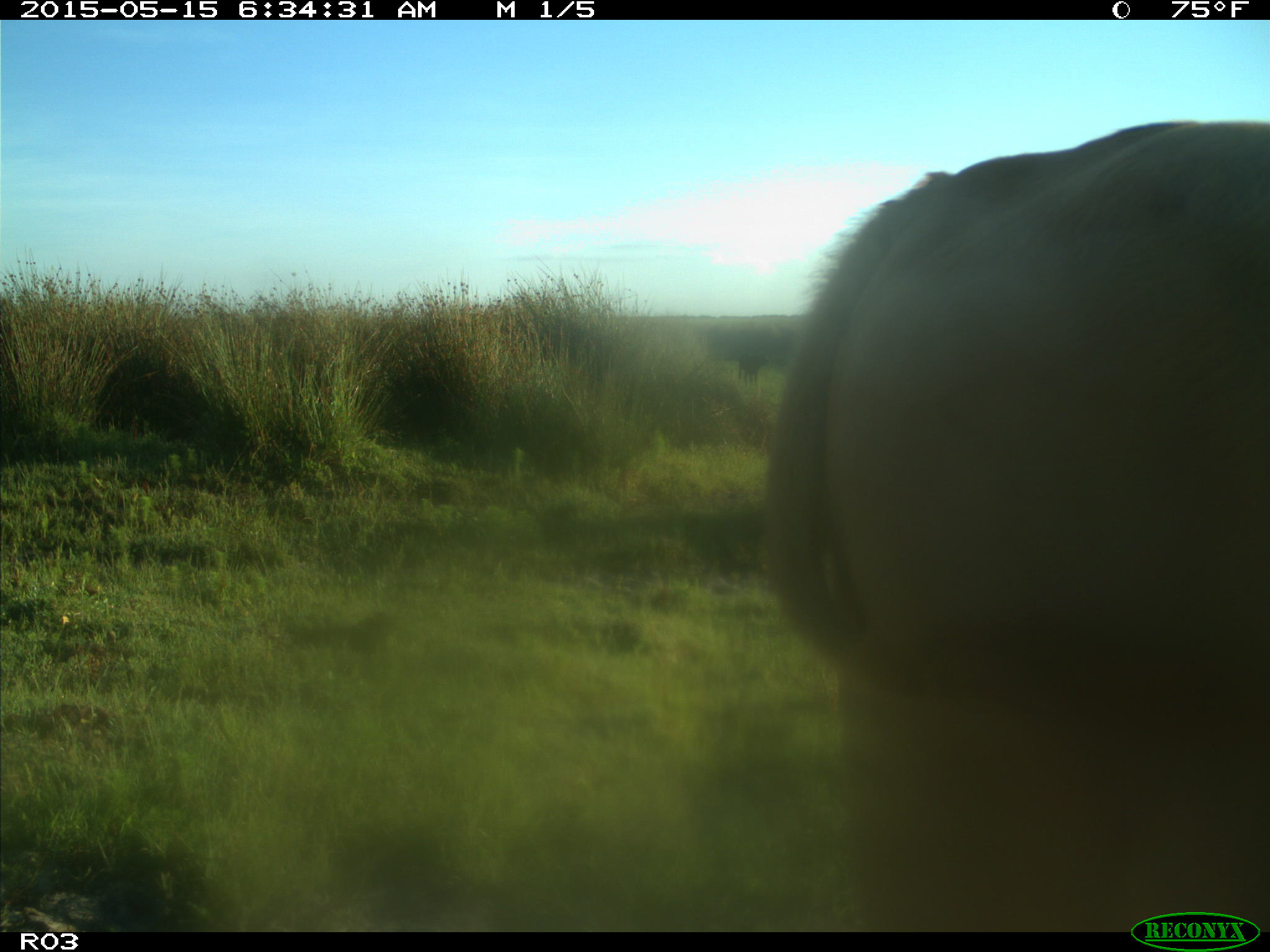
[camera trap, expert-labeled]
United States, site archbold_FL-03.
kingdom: Animalia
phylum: Chordata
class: Mammalia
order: Artiodactyla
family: Bovidae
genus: Bos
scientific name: Bos taurus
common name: domestic cow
Bos taurus (domestic cow).